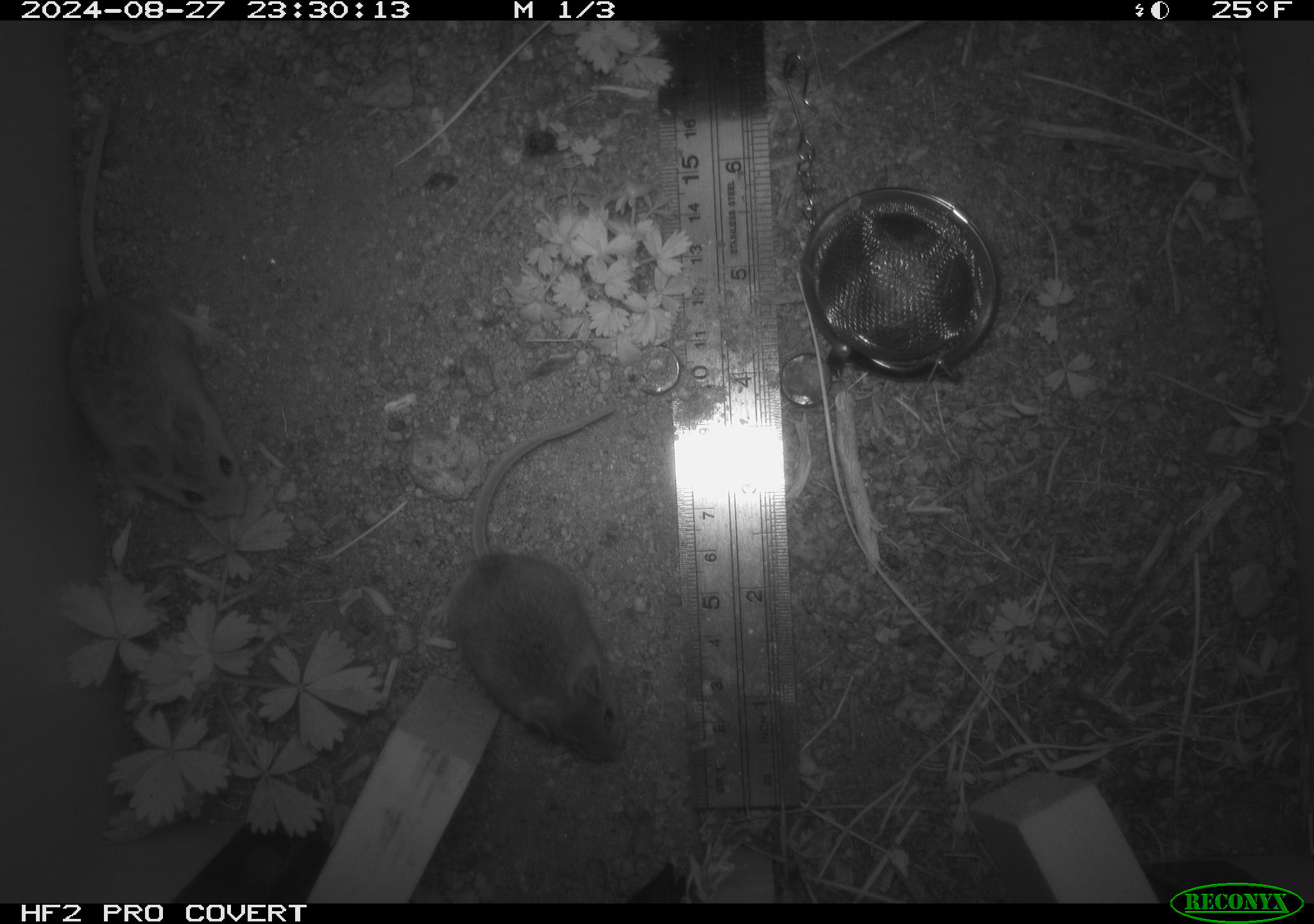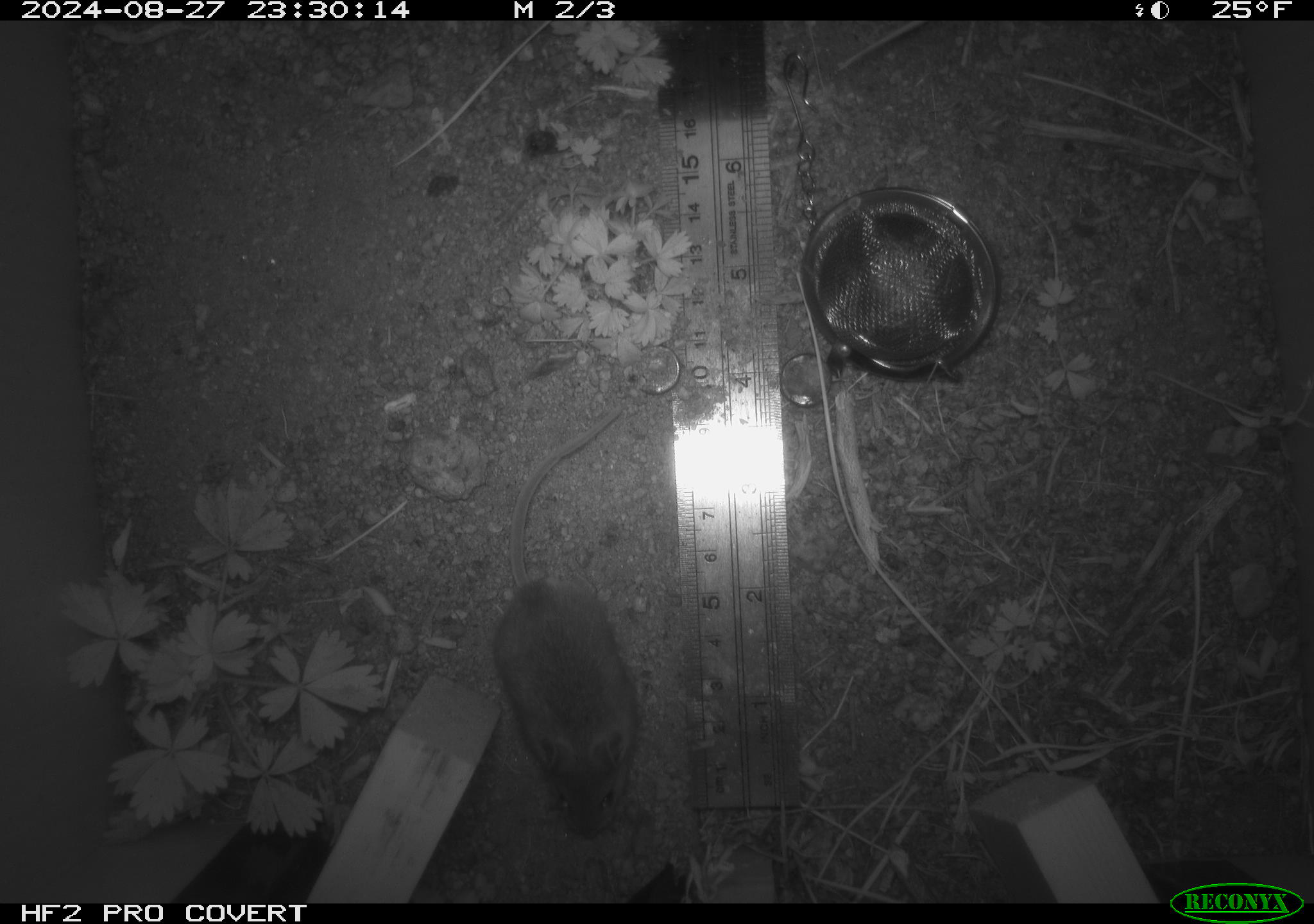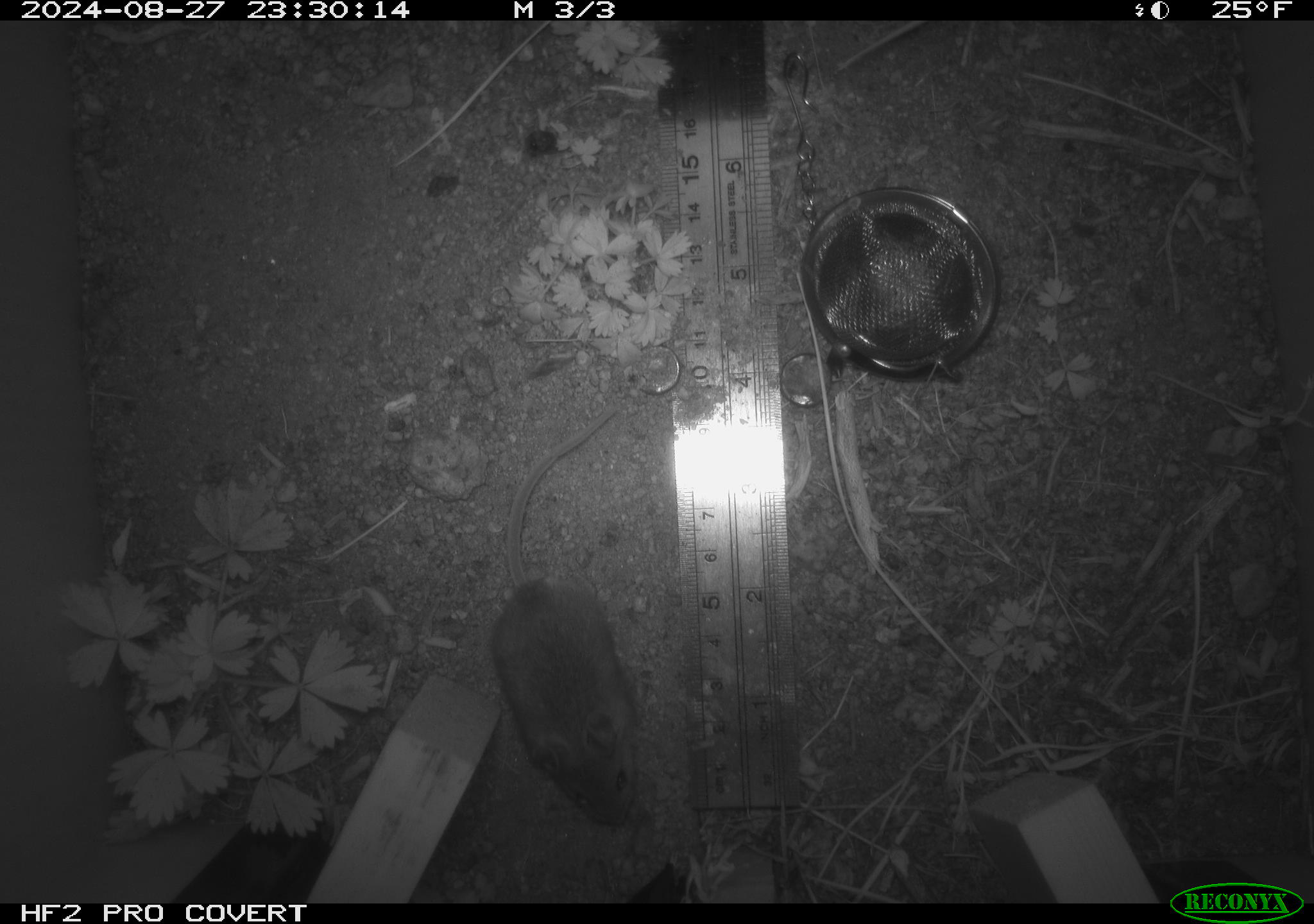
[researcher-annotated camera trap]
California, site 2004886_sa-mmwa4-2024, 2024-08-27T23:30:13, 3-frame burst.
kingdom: Animalia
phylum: Chordata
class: Mammalia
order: Rodentia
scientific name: Rodentia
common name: mouse species